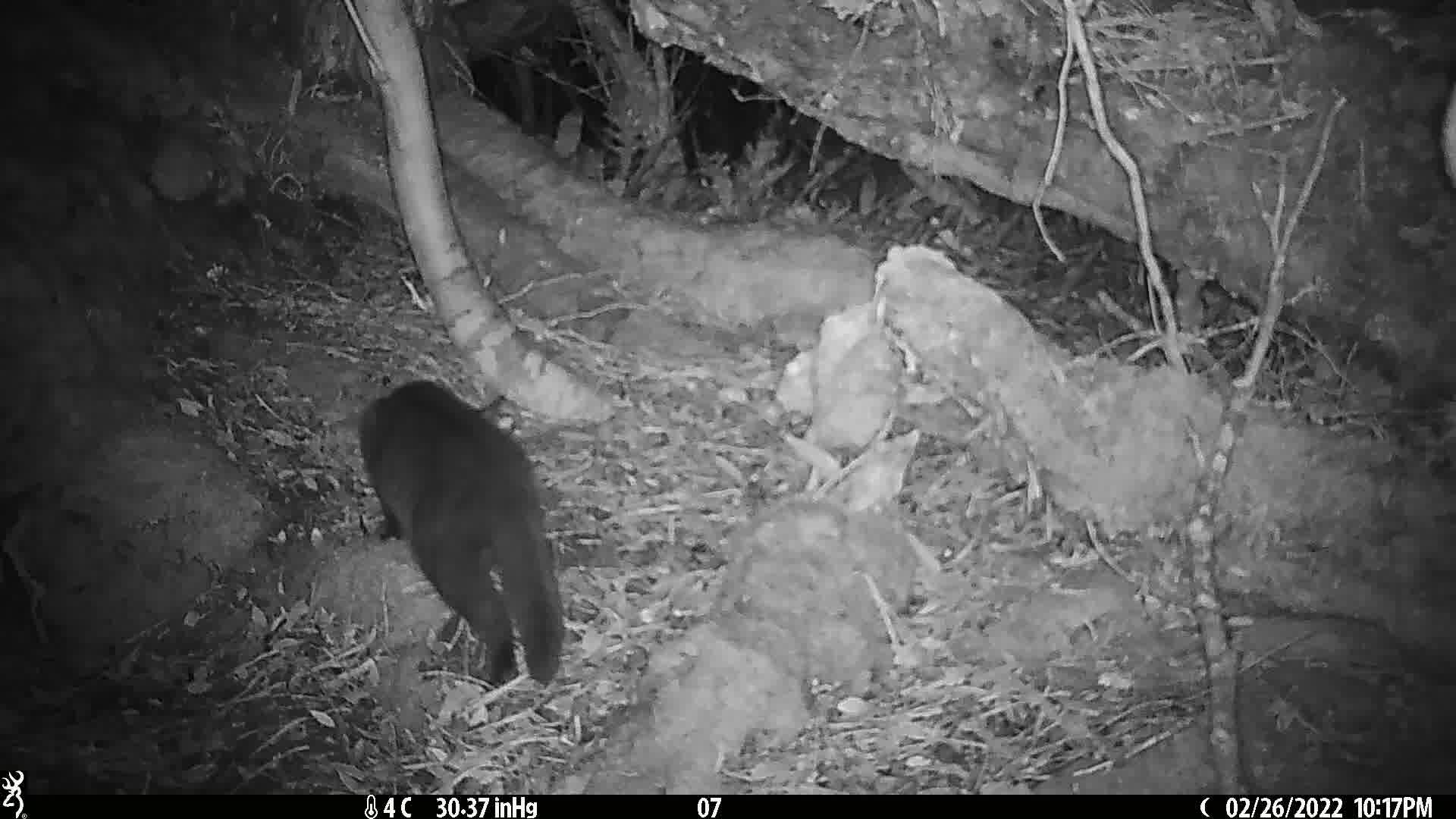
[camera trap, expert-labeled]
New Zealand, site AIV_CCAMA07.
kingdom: Animalia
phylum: Chordata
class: Mammalia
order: Carnivora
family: Felidae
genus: Felis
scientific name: Felis catus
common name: domestic cat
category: cat